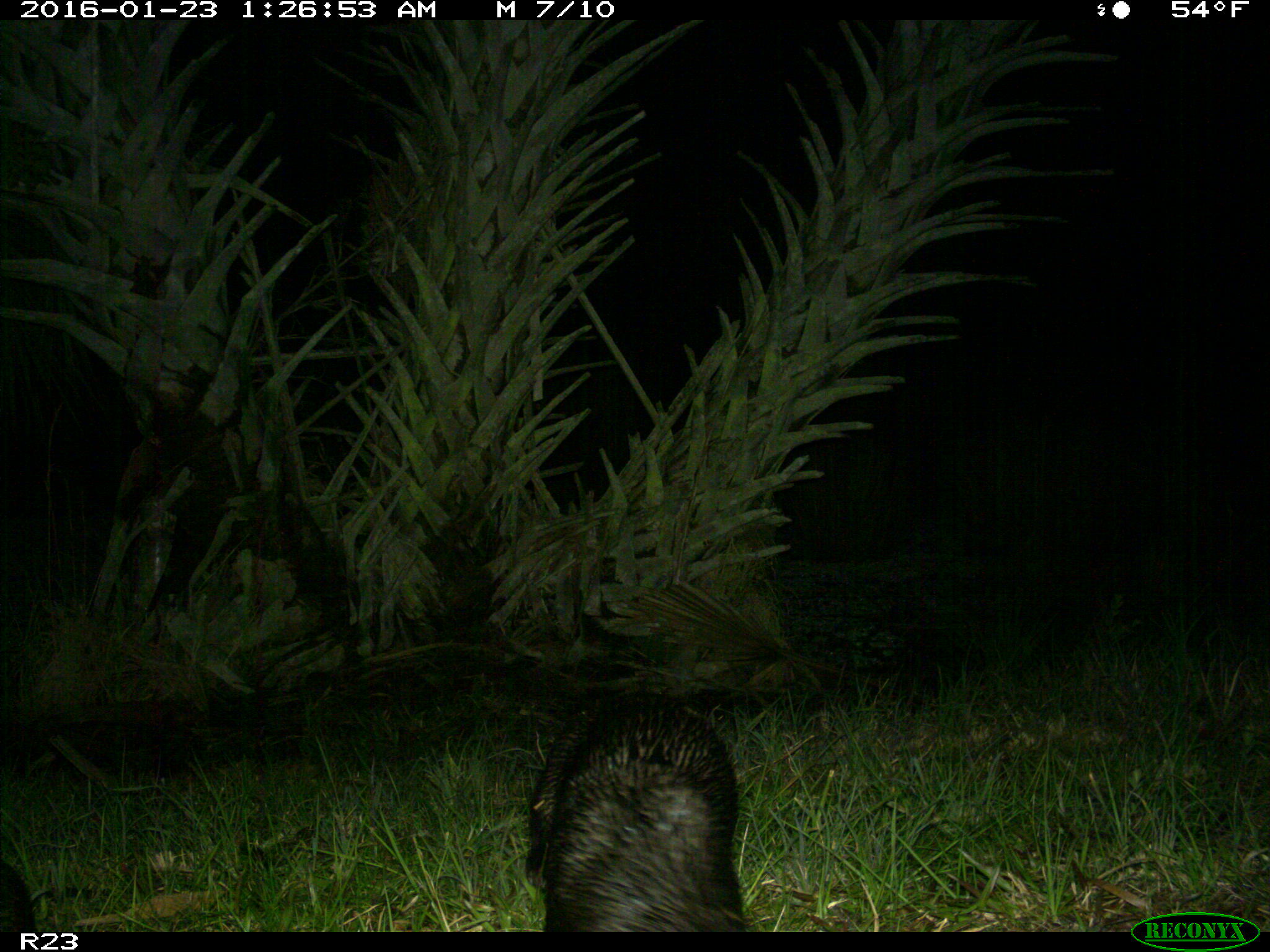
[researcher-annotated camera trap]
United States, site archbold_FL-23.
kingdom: Animalia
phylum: Chordata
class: Mammalia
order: Carnivora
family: Mustelidae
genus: Lontra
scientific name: Lontra canadensis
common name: north american river otter